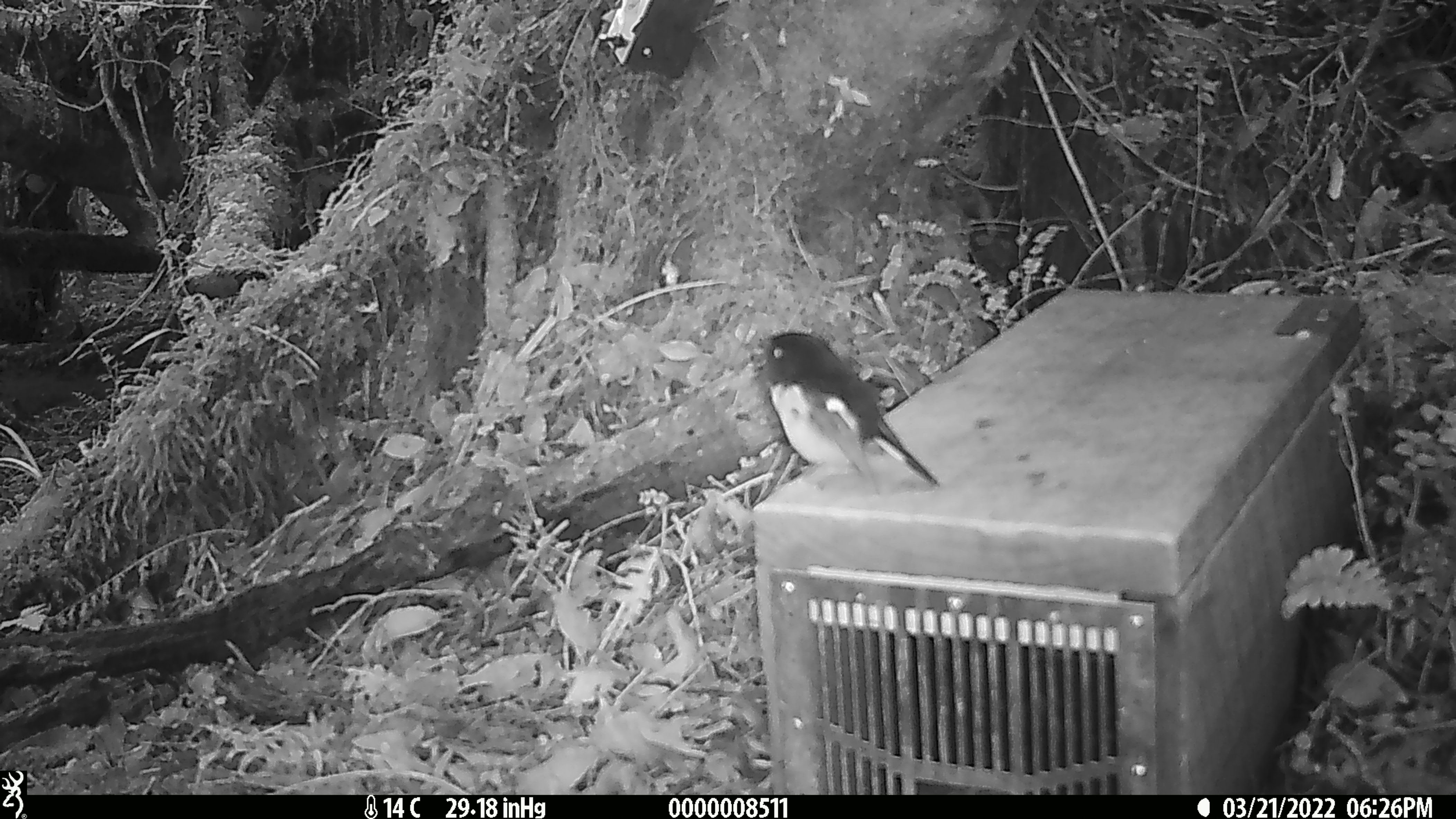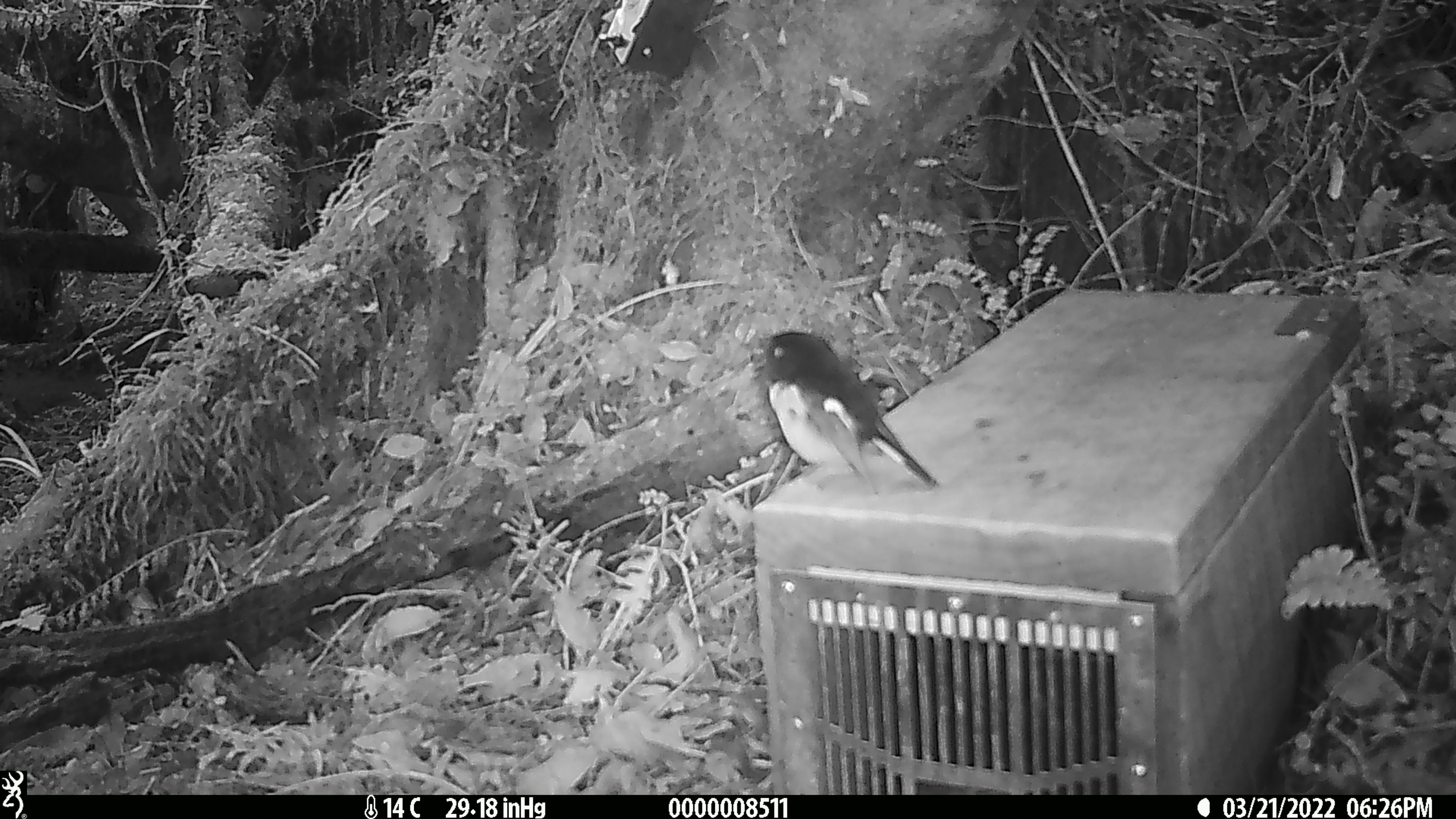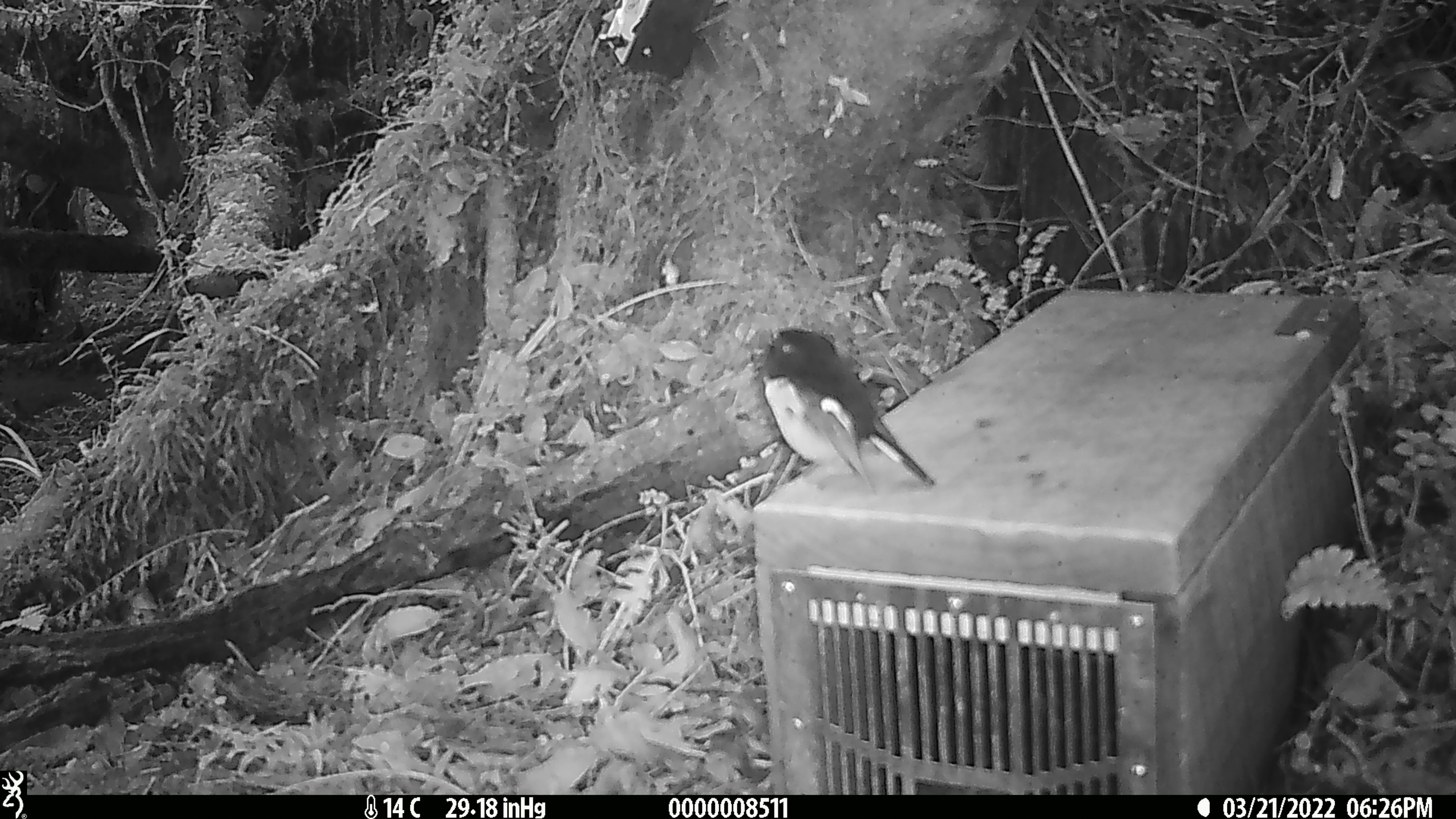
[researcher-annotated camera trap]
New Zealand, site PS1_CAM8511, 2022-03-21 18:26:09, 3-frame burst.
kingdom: Animalia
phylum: Chordata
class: Aves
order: Passeriformes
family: Petroicidae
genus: Petroica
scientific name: Petroica macrocephala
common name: tomtit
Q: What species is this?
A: Tomtit (Petroica macrocephala).